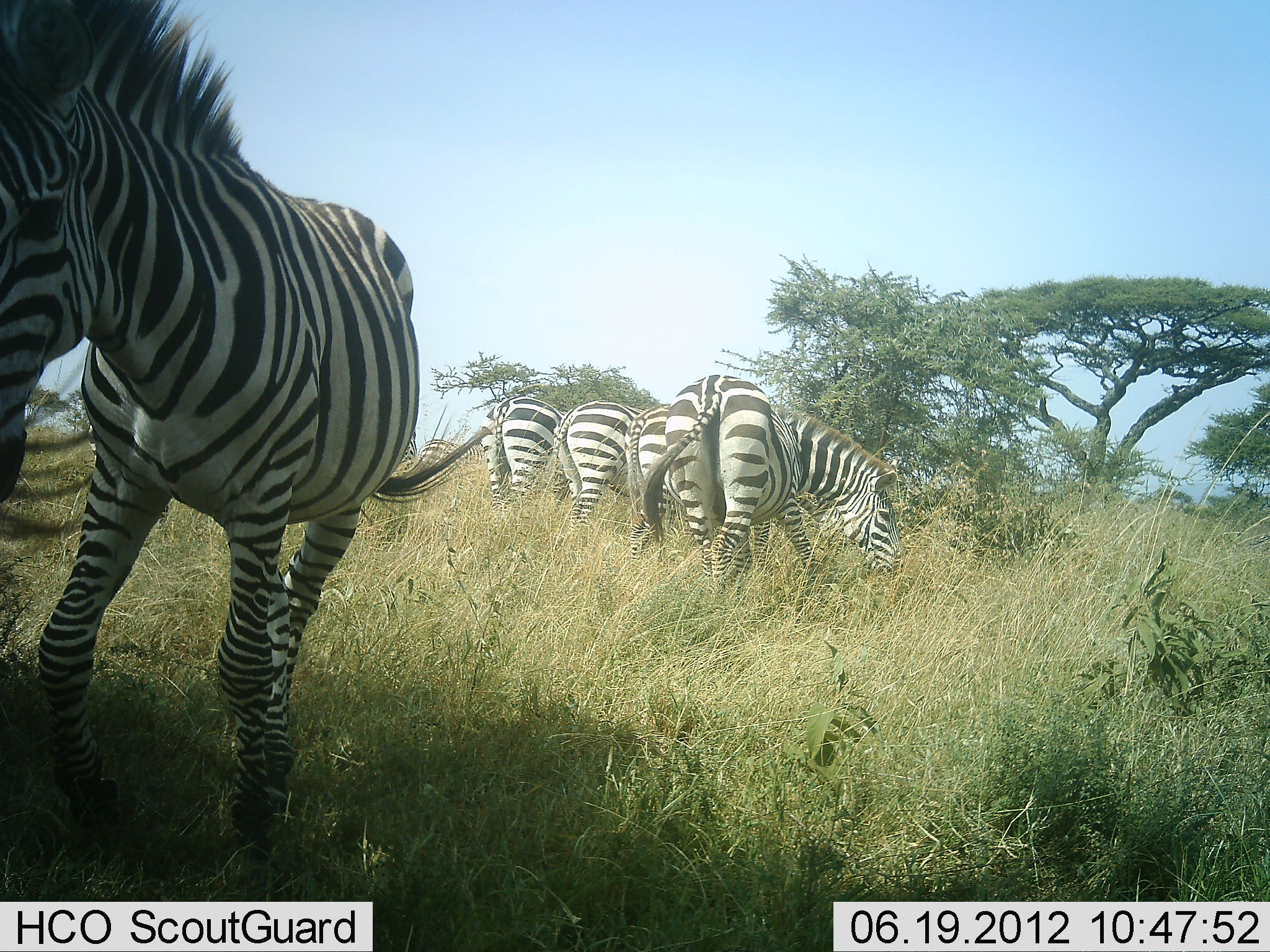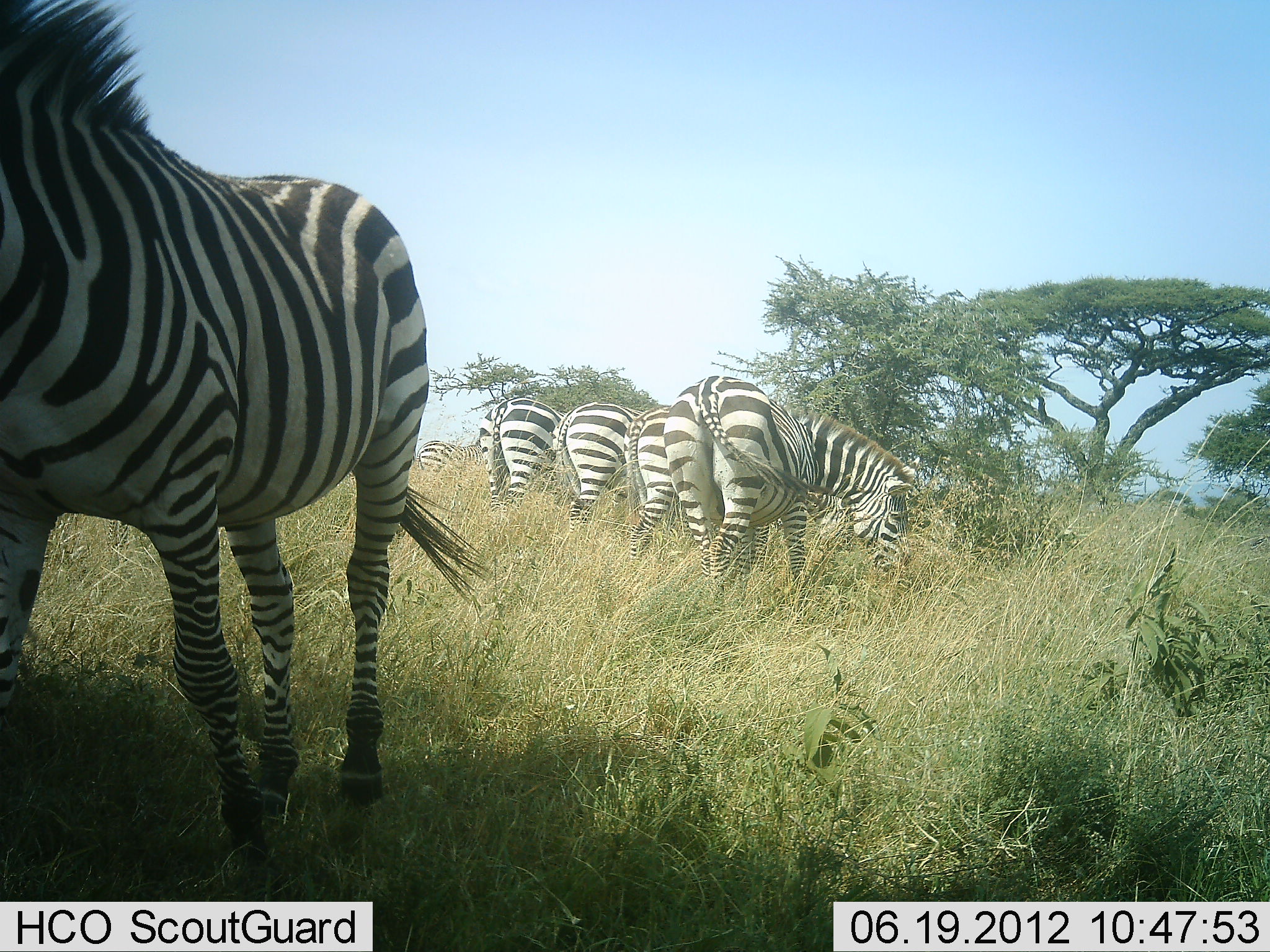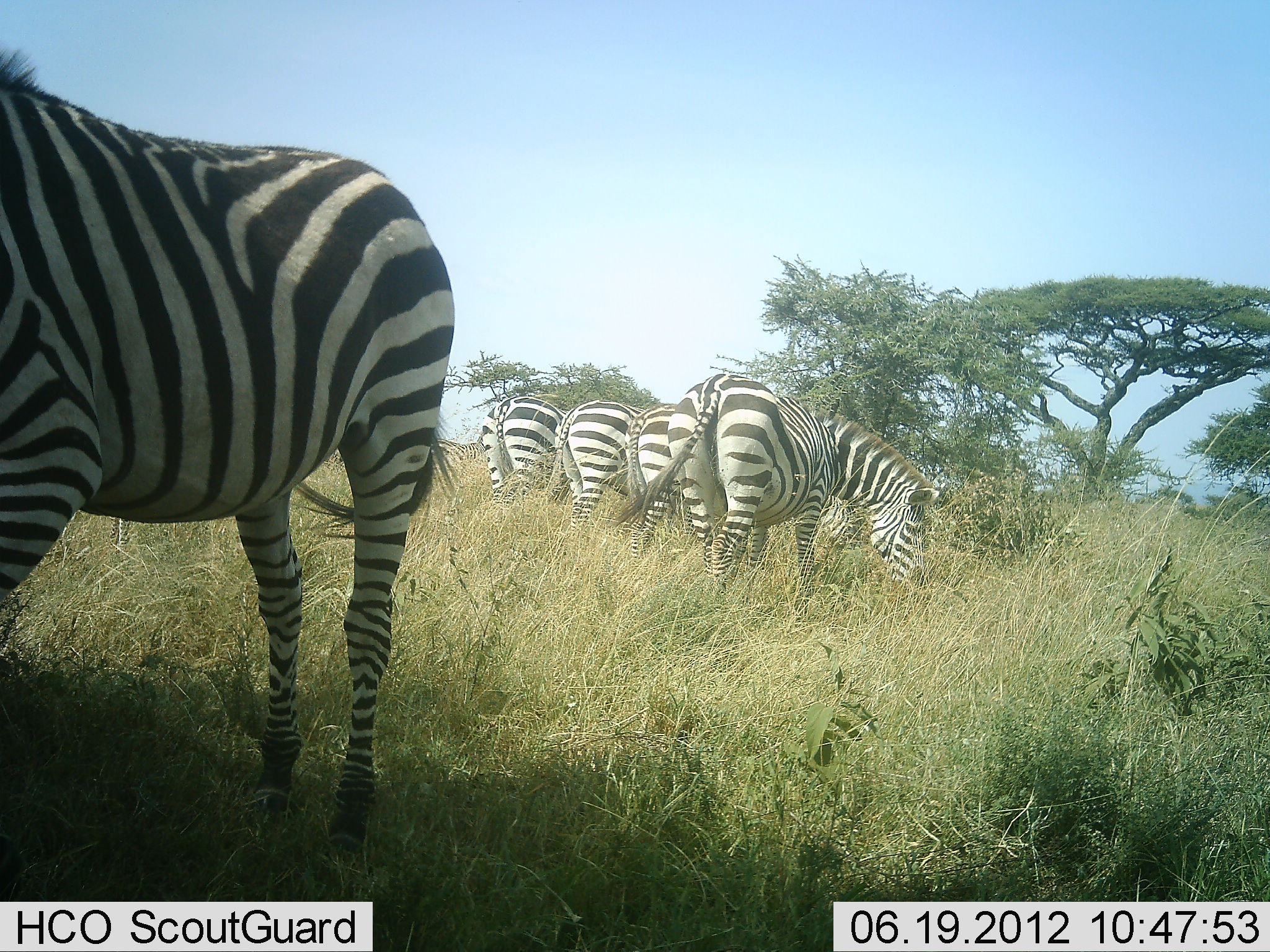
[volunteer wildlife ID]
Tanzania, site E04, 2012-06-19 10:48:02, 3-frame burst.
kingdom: Animalia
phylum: Chordata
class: Mammalia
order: Perissodactyla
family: Equidae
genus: Equus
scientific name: Equus quagga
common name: plains zebra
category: zebra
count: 5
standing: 70%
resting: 0%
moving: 30%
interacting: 0%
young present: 0%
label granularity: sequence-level